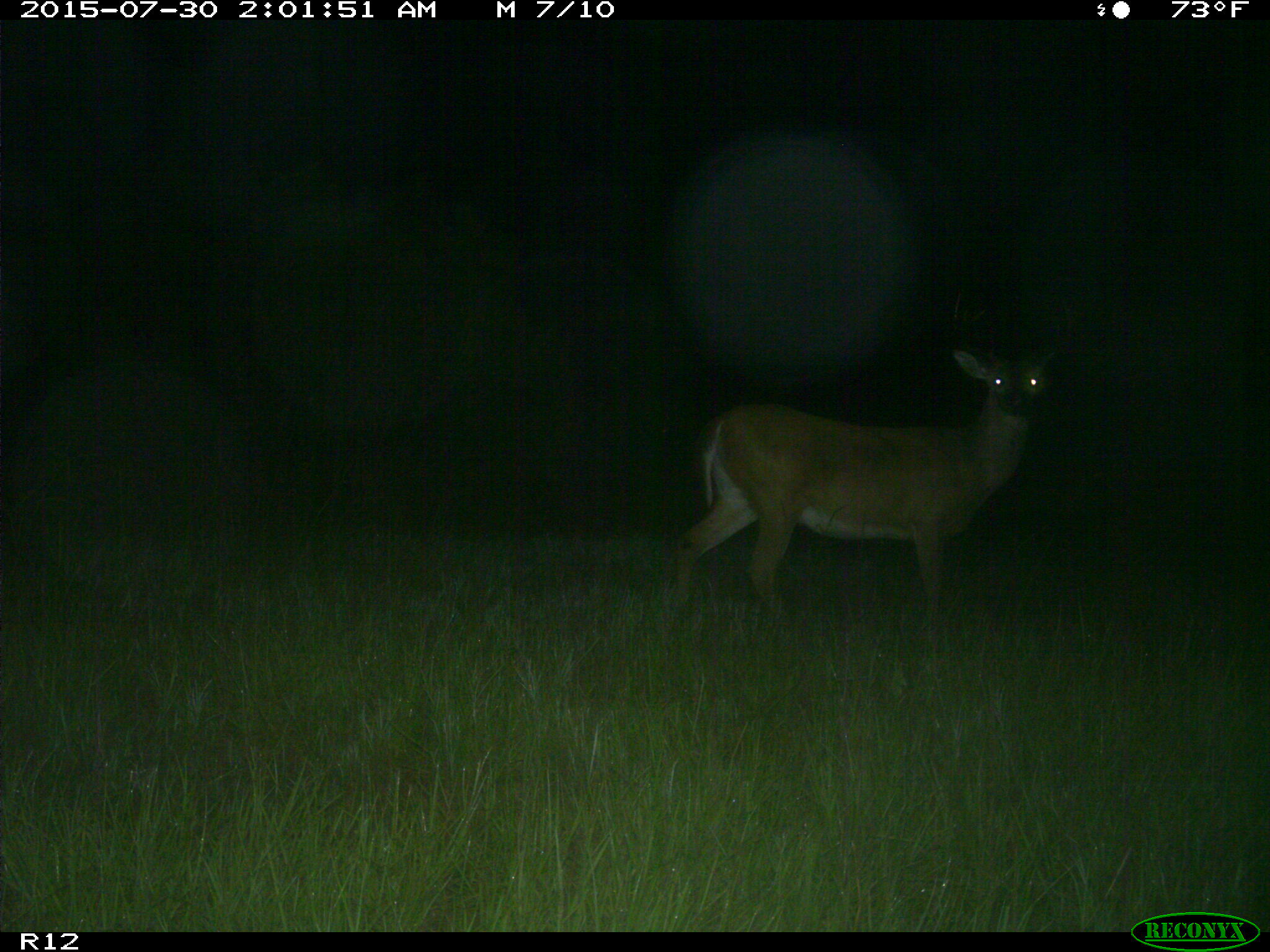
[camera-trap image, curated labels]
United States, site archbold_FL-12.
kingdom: Animalia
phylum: Chordata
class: Mammalia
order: Artiodactyla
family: Cervidae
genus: Odocoileus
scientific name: Odocoileus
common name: deer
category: unidentified deer